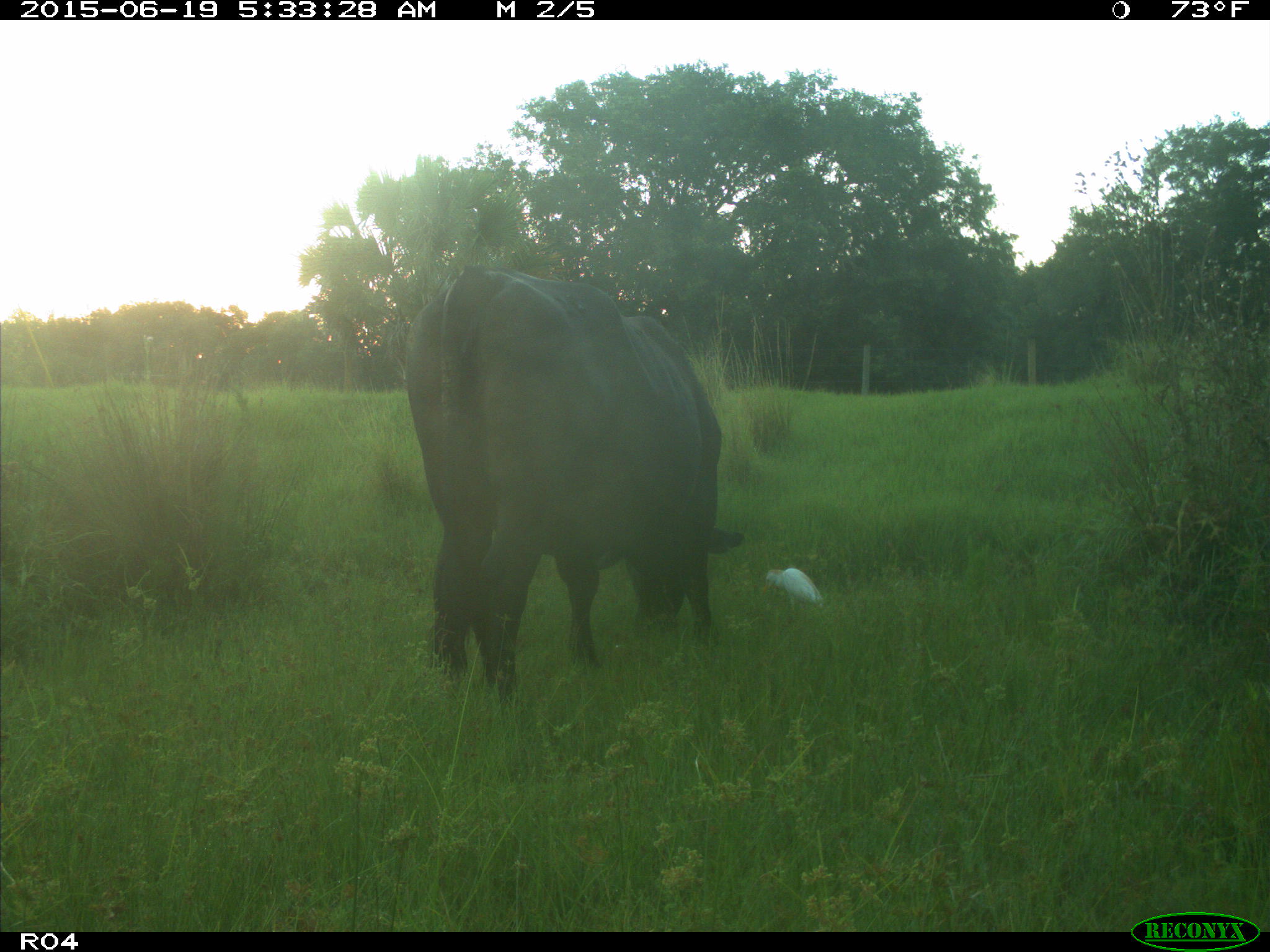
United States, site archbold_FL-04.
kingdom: Animalia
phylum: Chordata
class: Mammalia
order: Artiodactyla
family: Bovidae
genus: Bos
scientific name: Bos taurus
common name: domestic cow